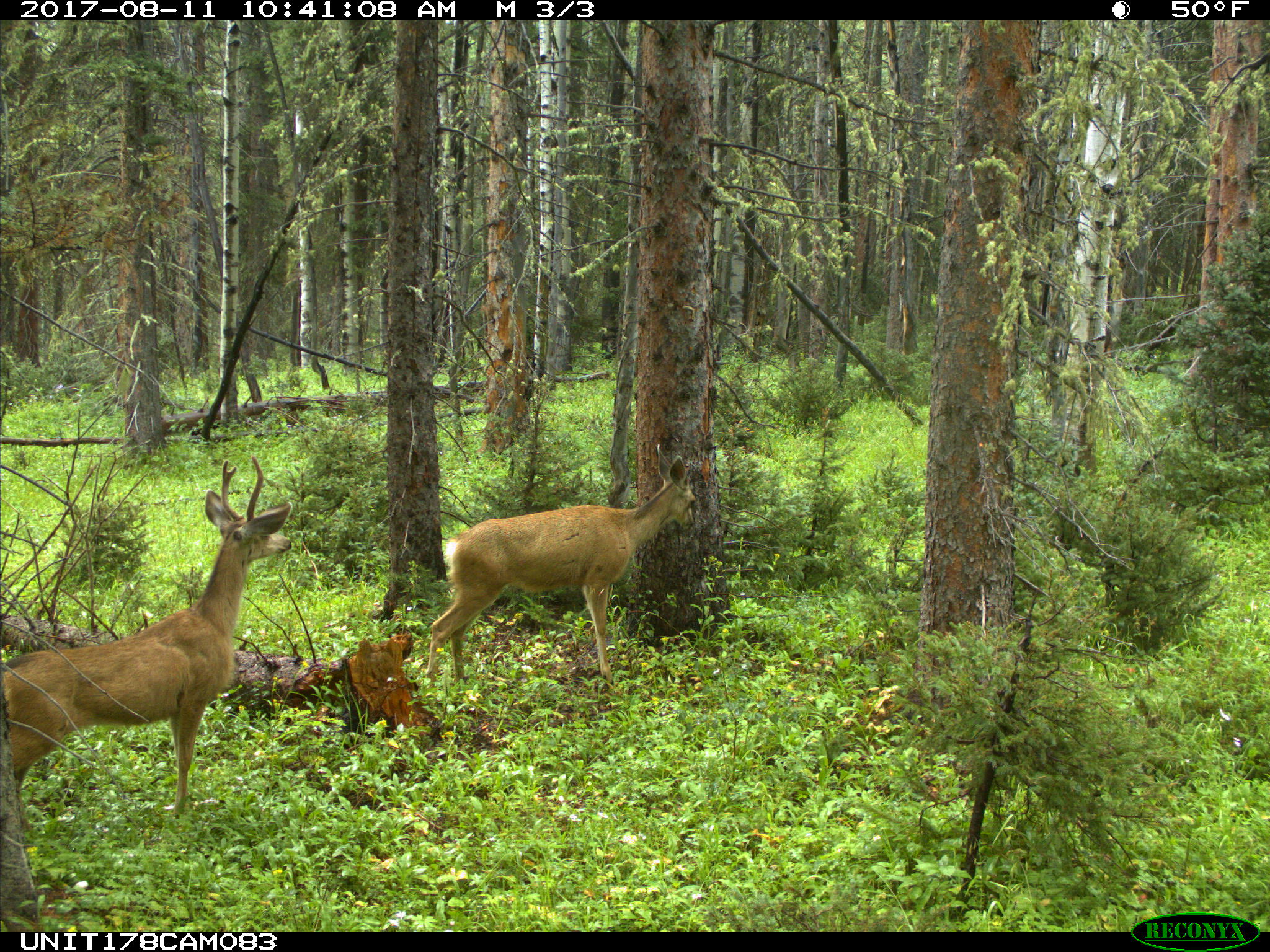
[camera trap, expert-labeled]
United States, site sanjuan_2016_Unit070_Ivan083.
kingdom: Animalia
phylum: Chordata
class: Mammalia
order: Artiodactyla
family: Cervidae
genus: Odocoileus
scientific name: Odocoileus hemionus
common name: mule deer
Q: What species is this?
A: Odocoileus hemionus (mule deer).